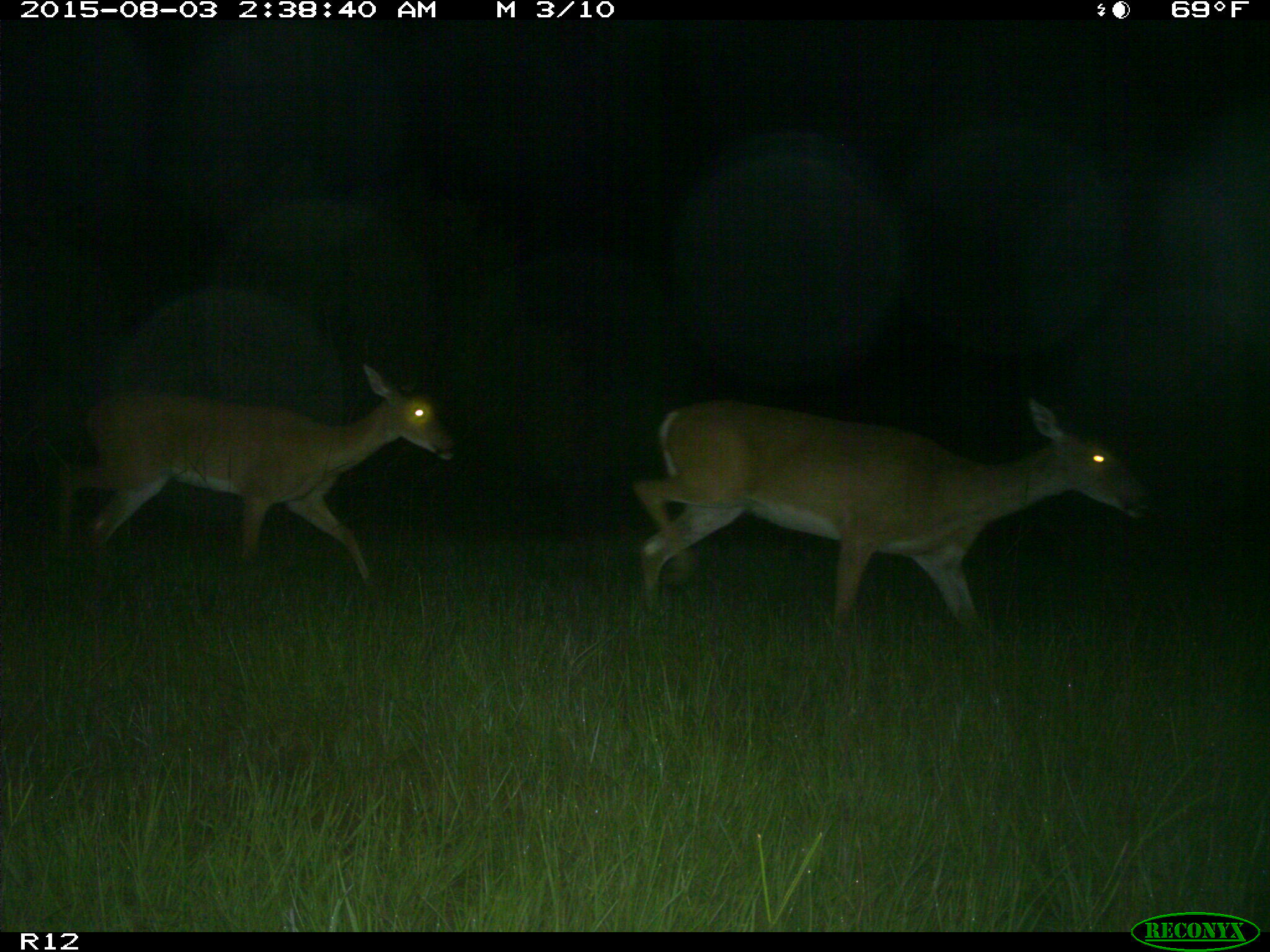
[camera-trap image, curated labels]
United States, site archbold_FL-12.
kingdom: Animalia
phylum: Chordata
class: Mammalia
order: Artiodactyla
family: Cervidae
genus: Odocoileus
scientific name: Odocoileus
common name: deer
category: unidentified deer